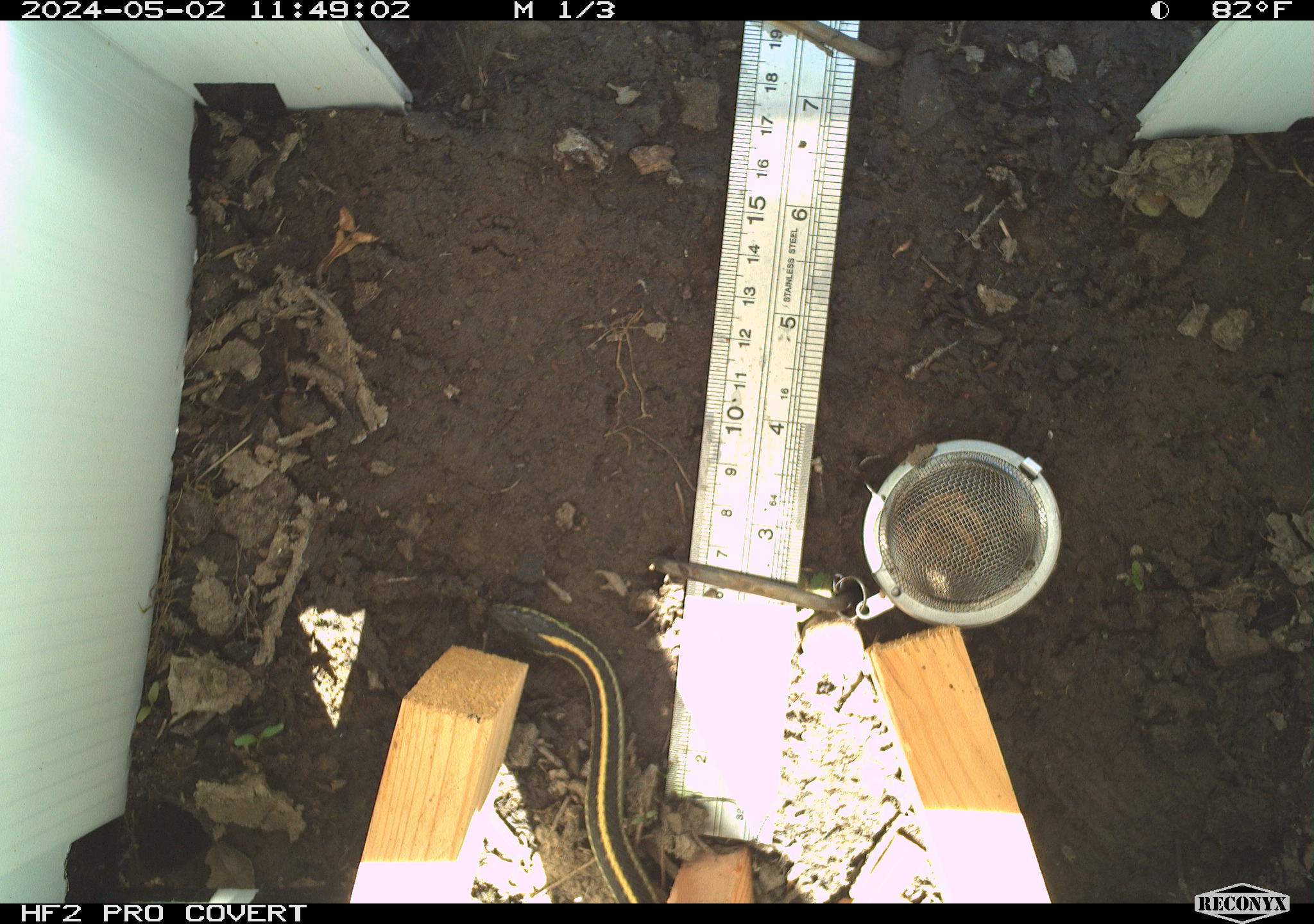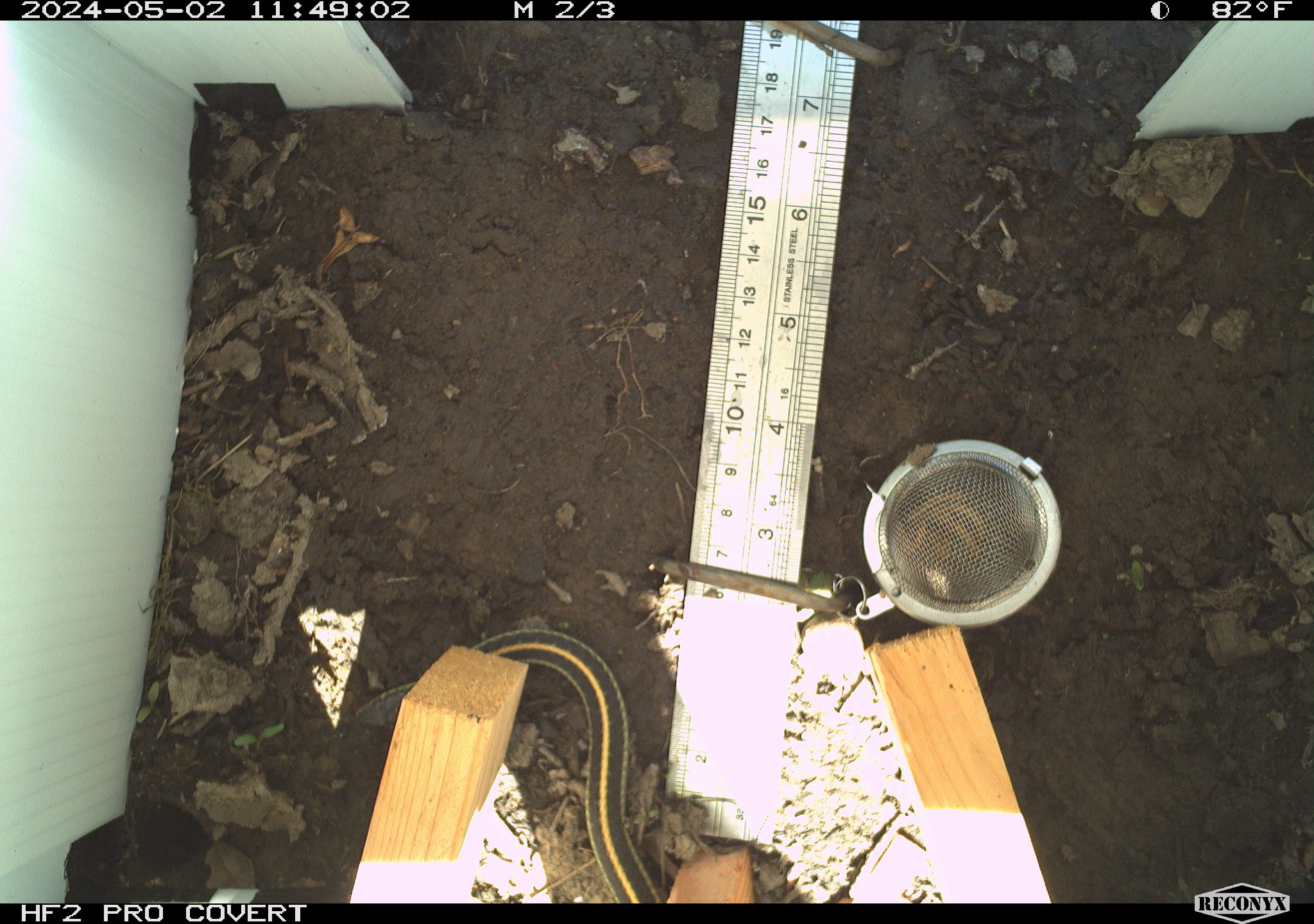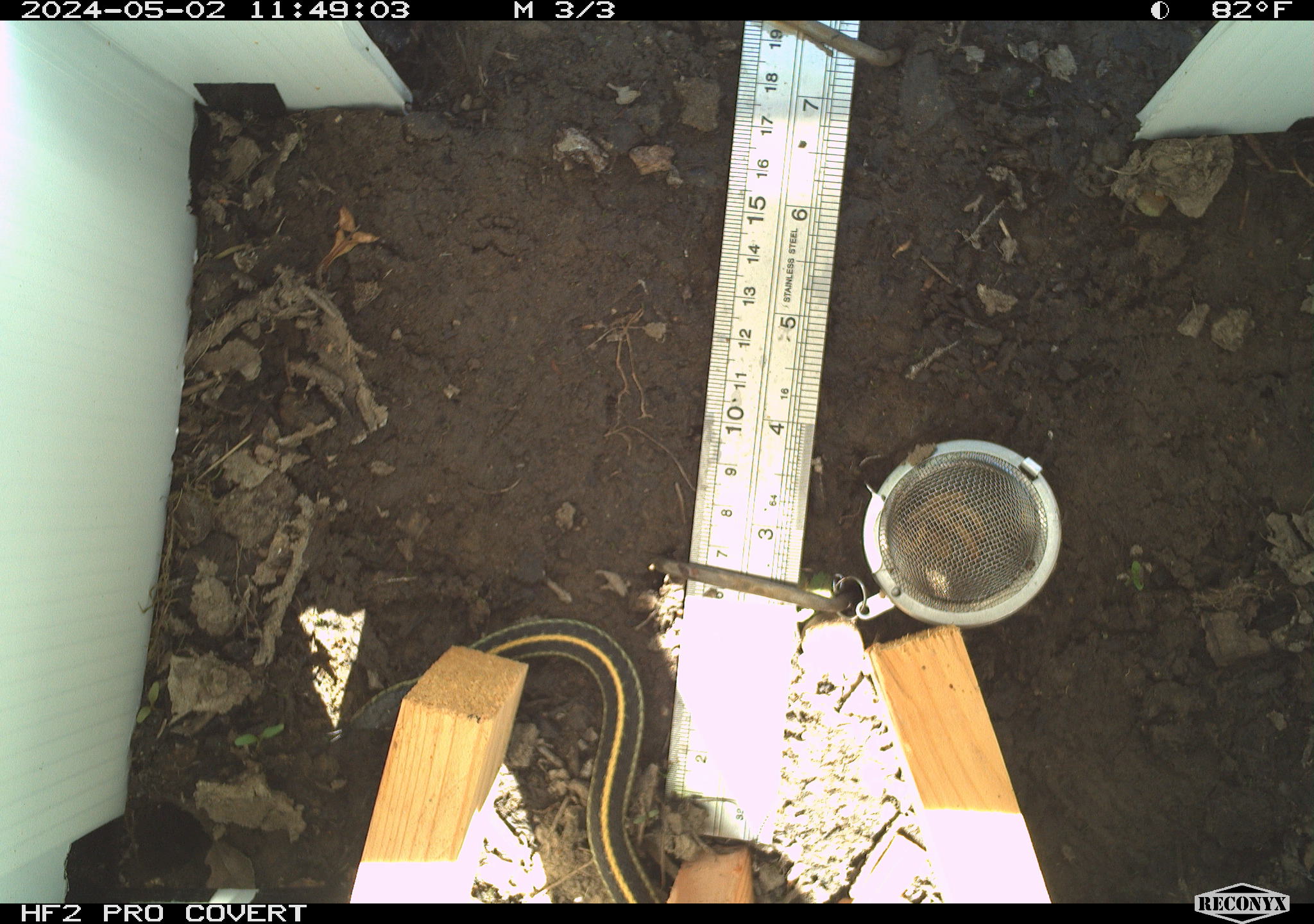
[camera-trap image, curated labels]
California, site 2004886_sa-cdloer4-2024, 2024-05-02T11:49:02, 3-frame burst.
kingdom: Animalia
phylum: Chordata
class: Reptilia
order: Squamata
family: Colubridae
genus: Thamnophis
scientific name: Thamnophis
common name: american gartersnakes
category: thamnophis species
Thamnophis species (american gartersnakes) (Thamnophis).